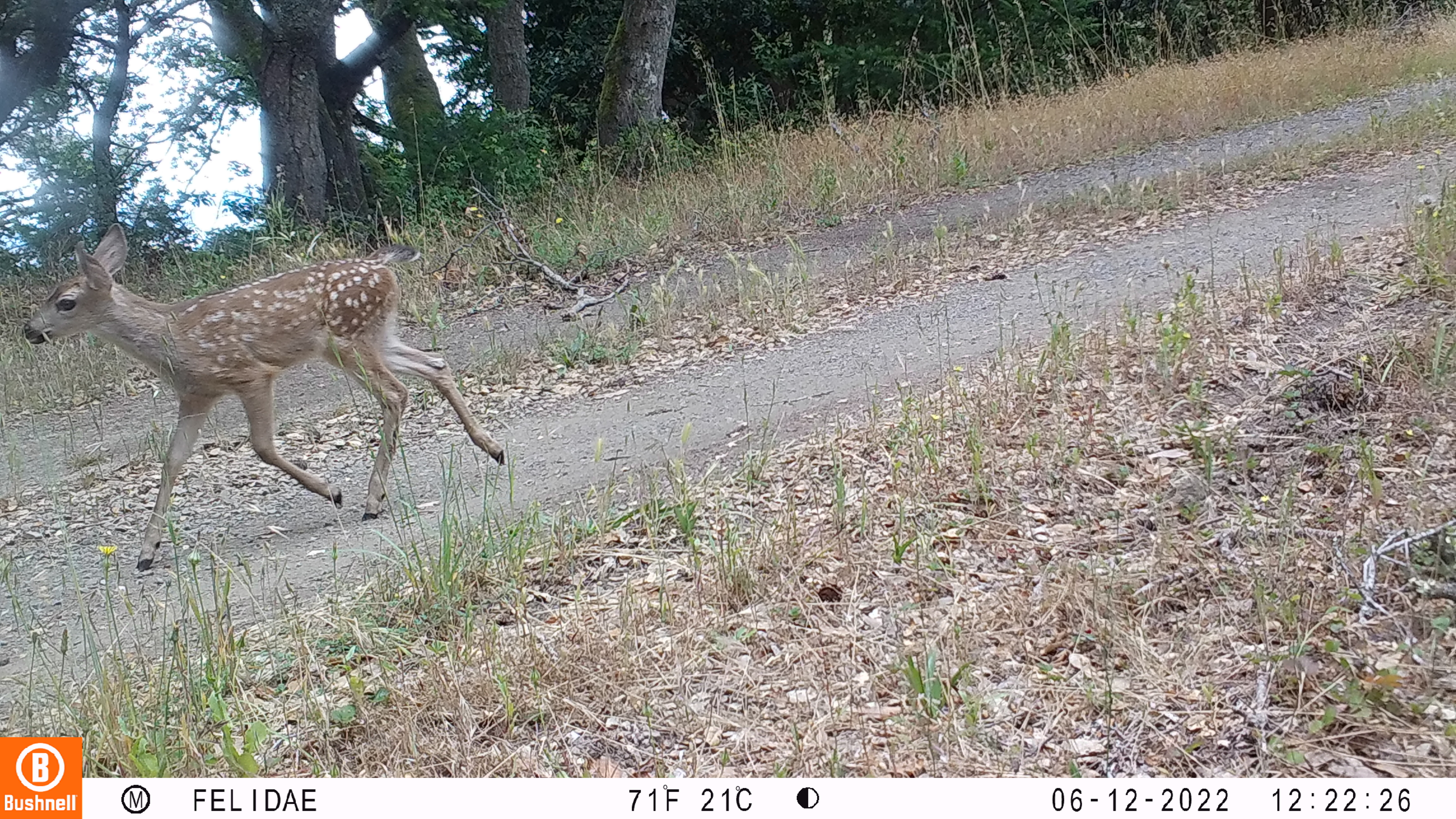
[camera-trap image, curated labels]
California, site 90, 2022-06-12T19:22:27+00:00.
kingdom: Animalia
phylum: Chordata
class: Mammalia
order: Artiodactyla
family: Cervidae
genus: Odocoileus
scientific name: Odocoileus hemionus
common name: mule deer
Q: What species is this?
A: Mule deer (Odocoileus hemionus).